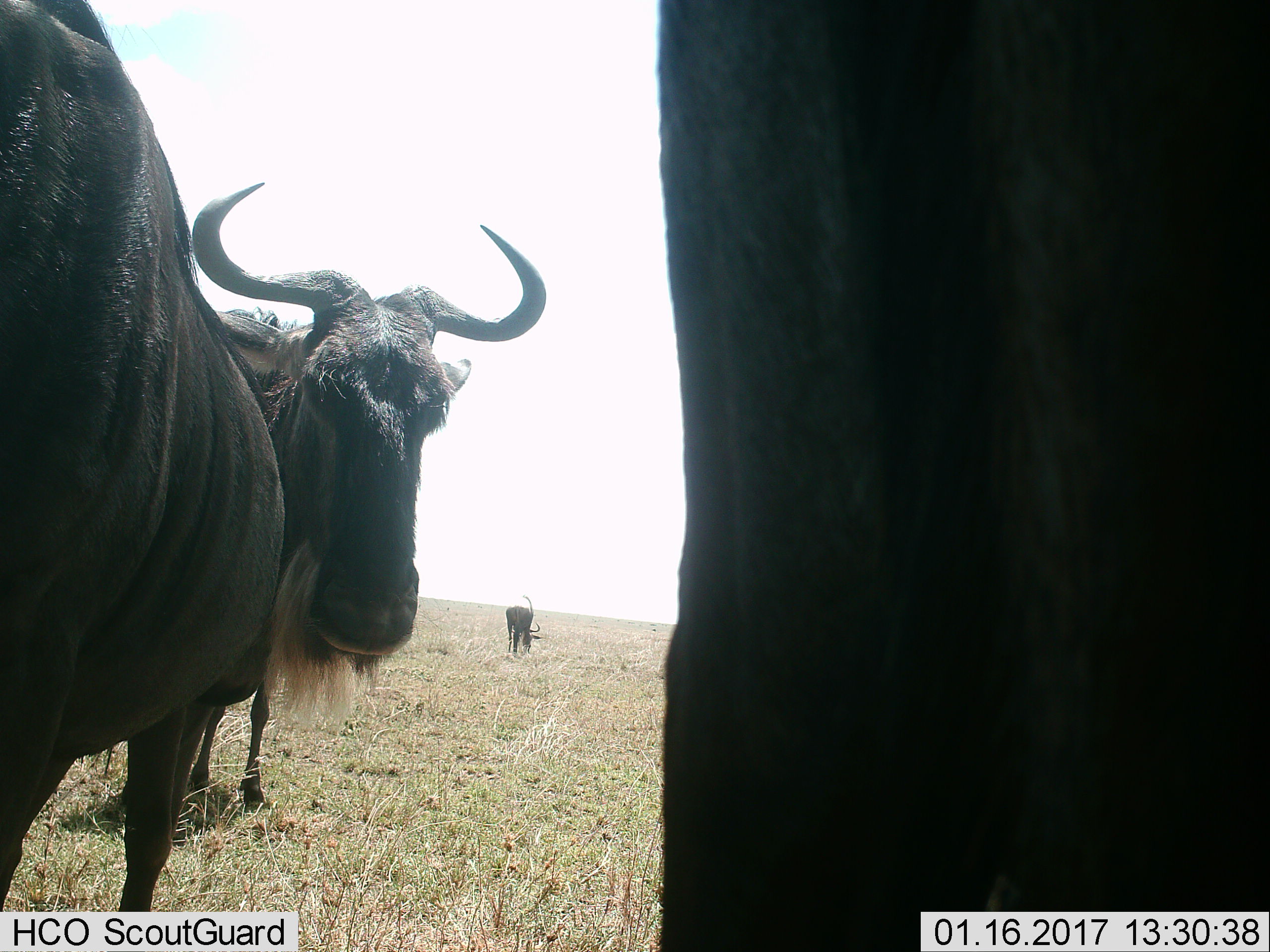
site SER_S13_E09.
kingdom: Animalia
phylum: Chordata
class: Mammalia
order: Artiodactyla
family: Bovidae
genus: Connochaetes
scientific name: Connochaetes taurinus taurinus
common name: blue wildebeest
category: wildebeestblue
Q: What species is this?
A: Wildebeestblue (blue wildebeest) (Connochaetes taurinus taurinus).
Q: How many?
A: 4.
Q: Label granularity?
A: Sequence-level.